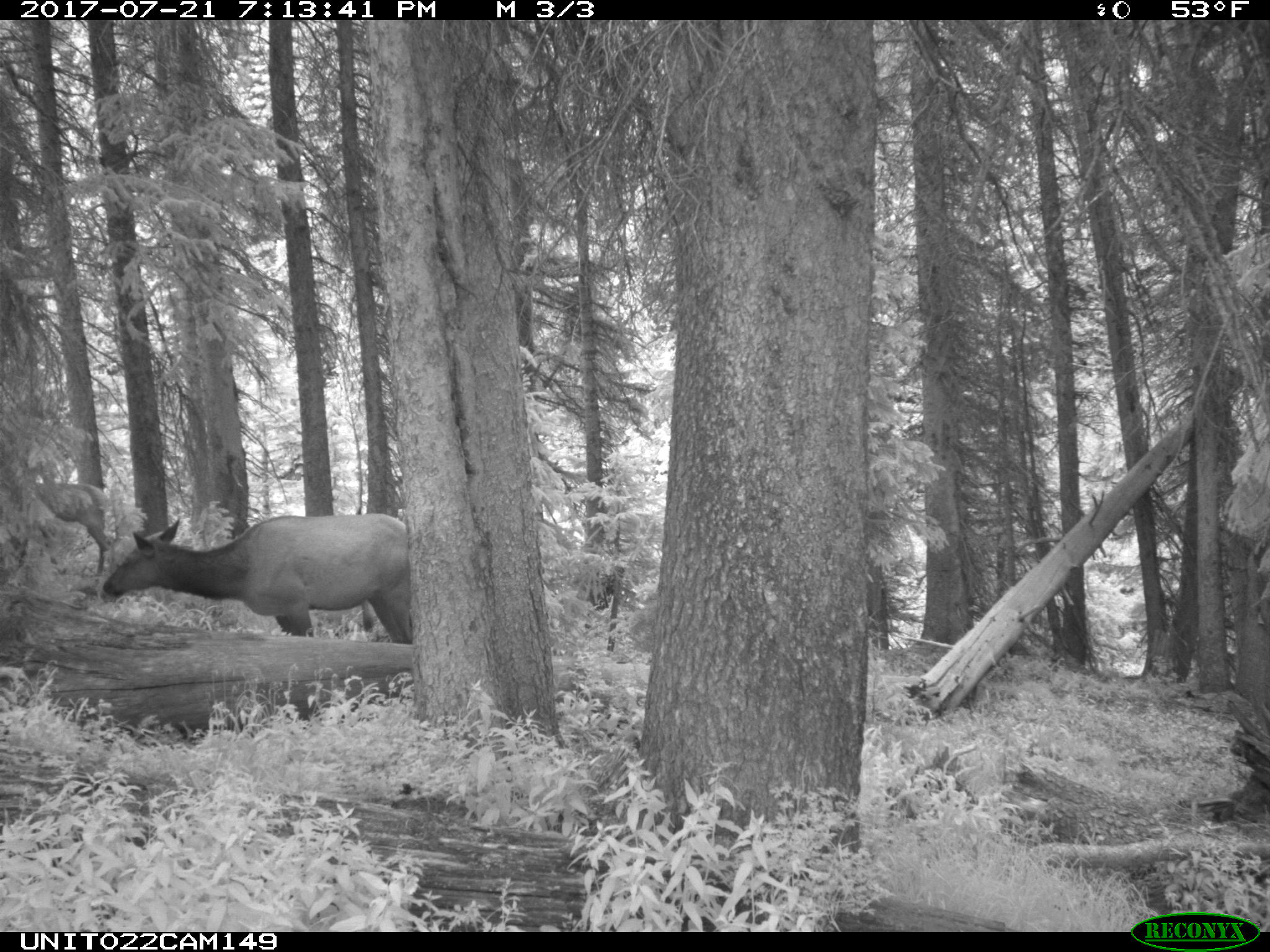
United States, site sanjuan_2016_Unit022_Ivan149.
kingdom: Animalia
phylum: Chordata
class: Mammalia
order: Artiodactyla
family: Cervidae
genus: Cervus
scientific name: Cervus elaphus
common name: red deer